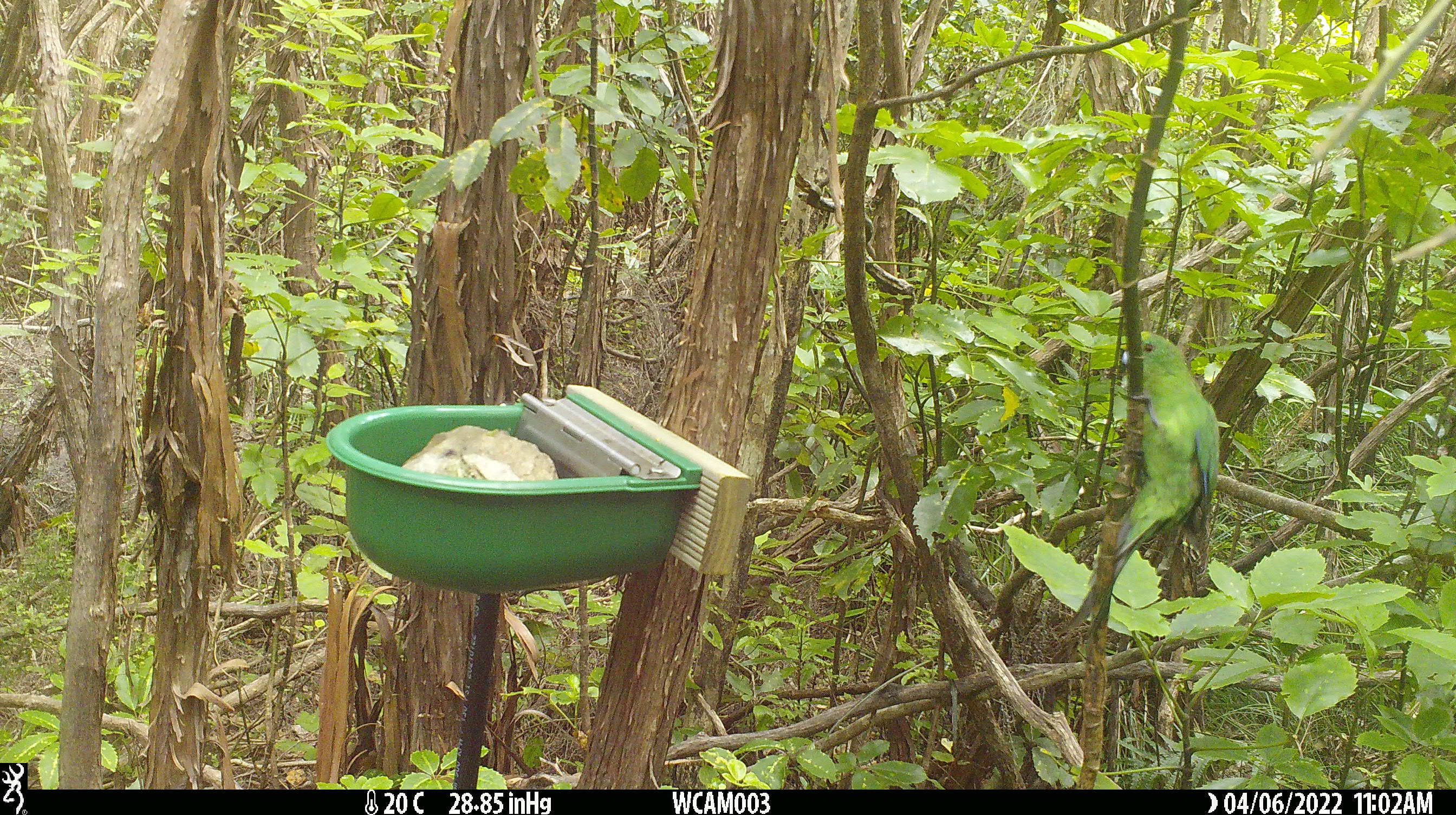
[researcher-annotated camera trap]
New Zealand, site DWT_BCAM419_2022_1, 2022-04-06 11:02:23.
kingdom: Animalia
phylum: Chordata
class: Aves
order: Psittaciformes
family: Psittaculidae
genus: Cyanoramphus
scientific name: Cyanoramphus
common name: parakeet